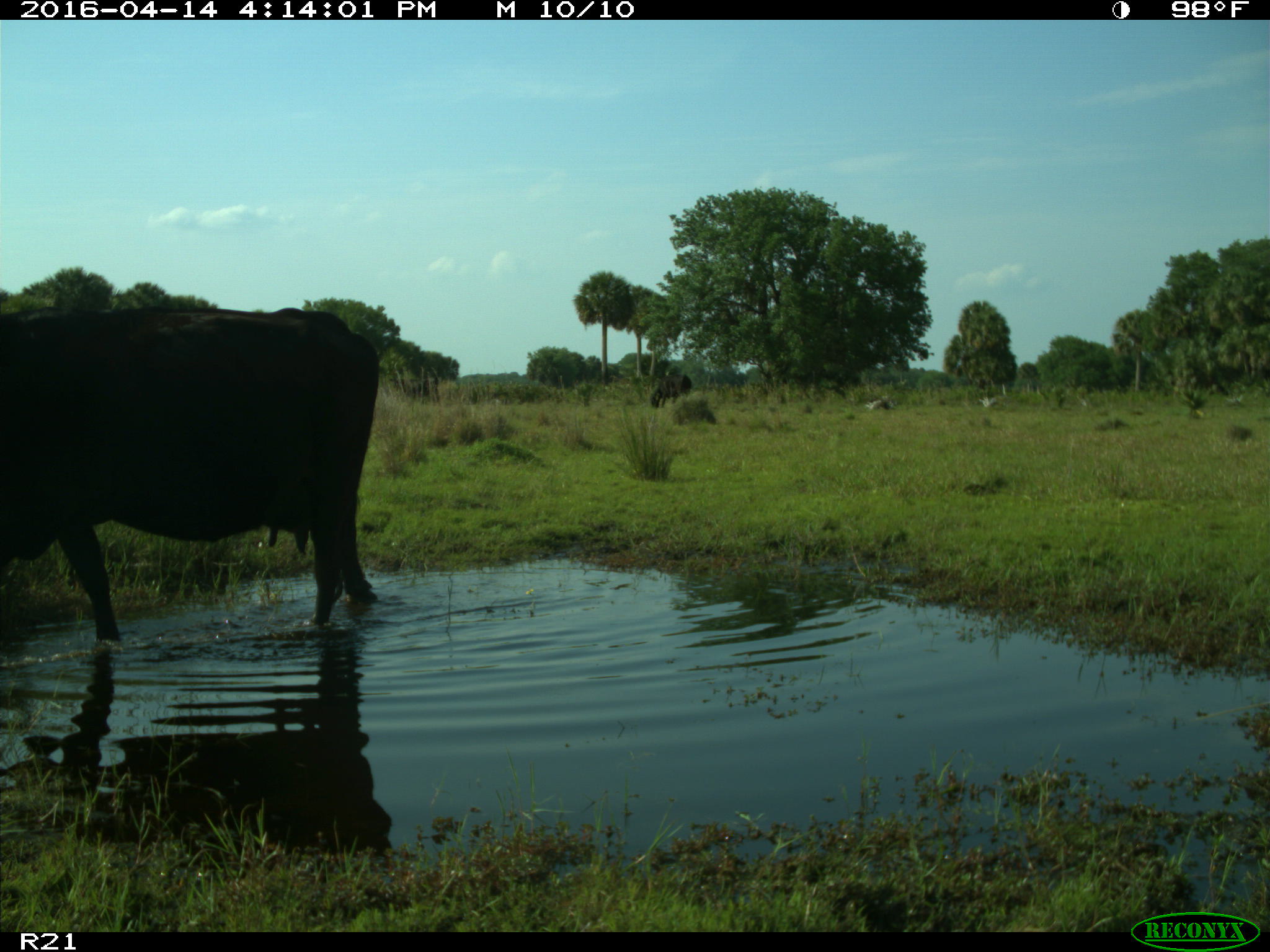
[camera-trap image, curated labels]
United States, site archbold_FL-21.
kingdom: Animalia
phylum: Chordata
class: Mammalia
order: Artiodactyla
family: Bovidae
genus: Bos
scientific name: Bos taurus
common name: domestic cow